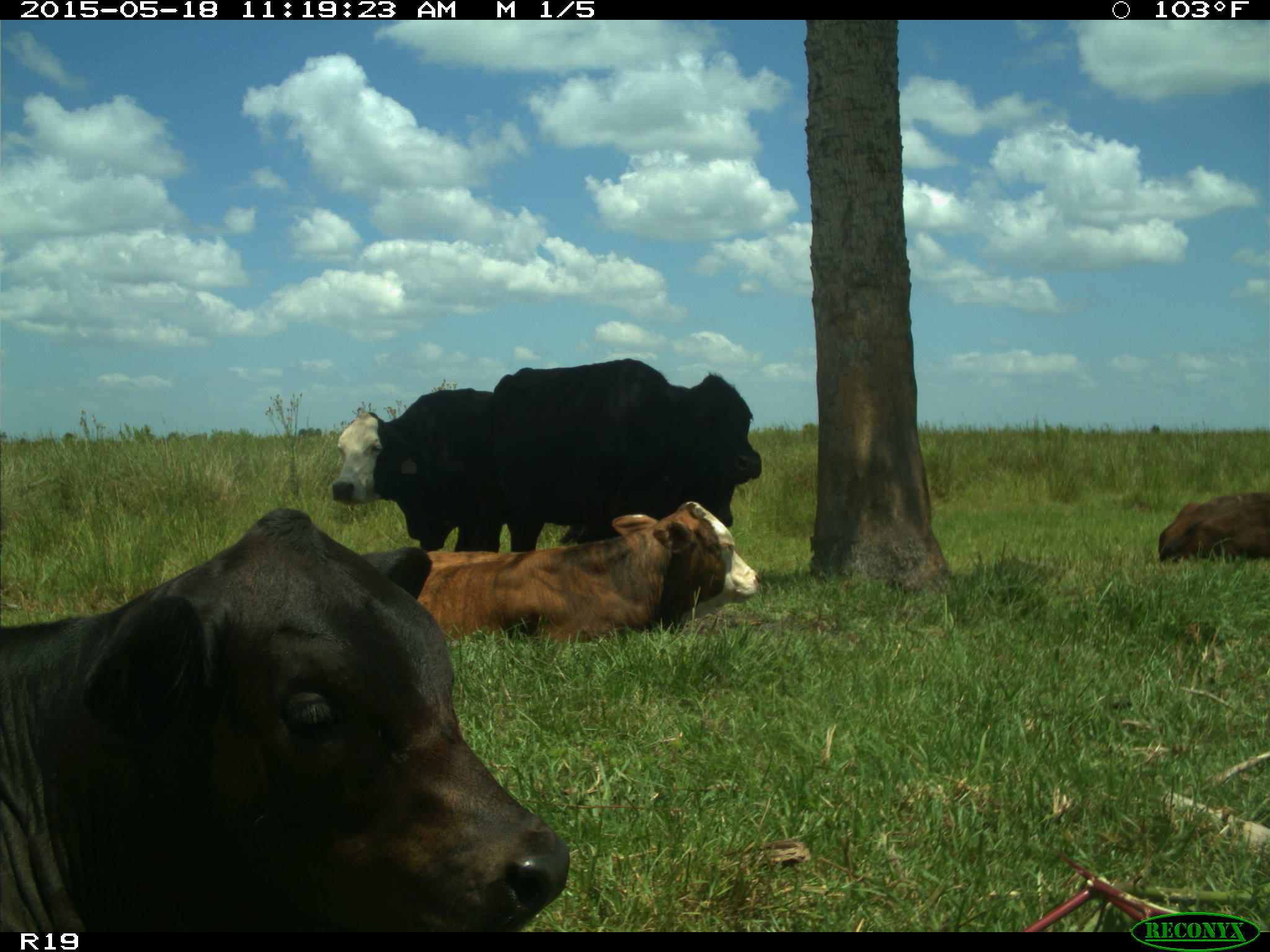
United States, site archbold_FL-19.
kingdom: Animalia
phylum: Chordata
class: Mammalia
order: Artiodactyla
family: Bovidae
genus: Bos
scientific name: Bos taurus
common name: domestic cow